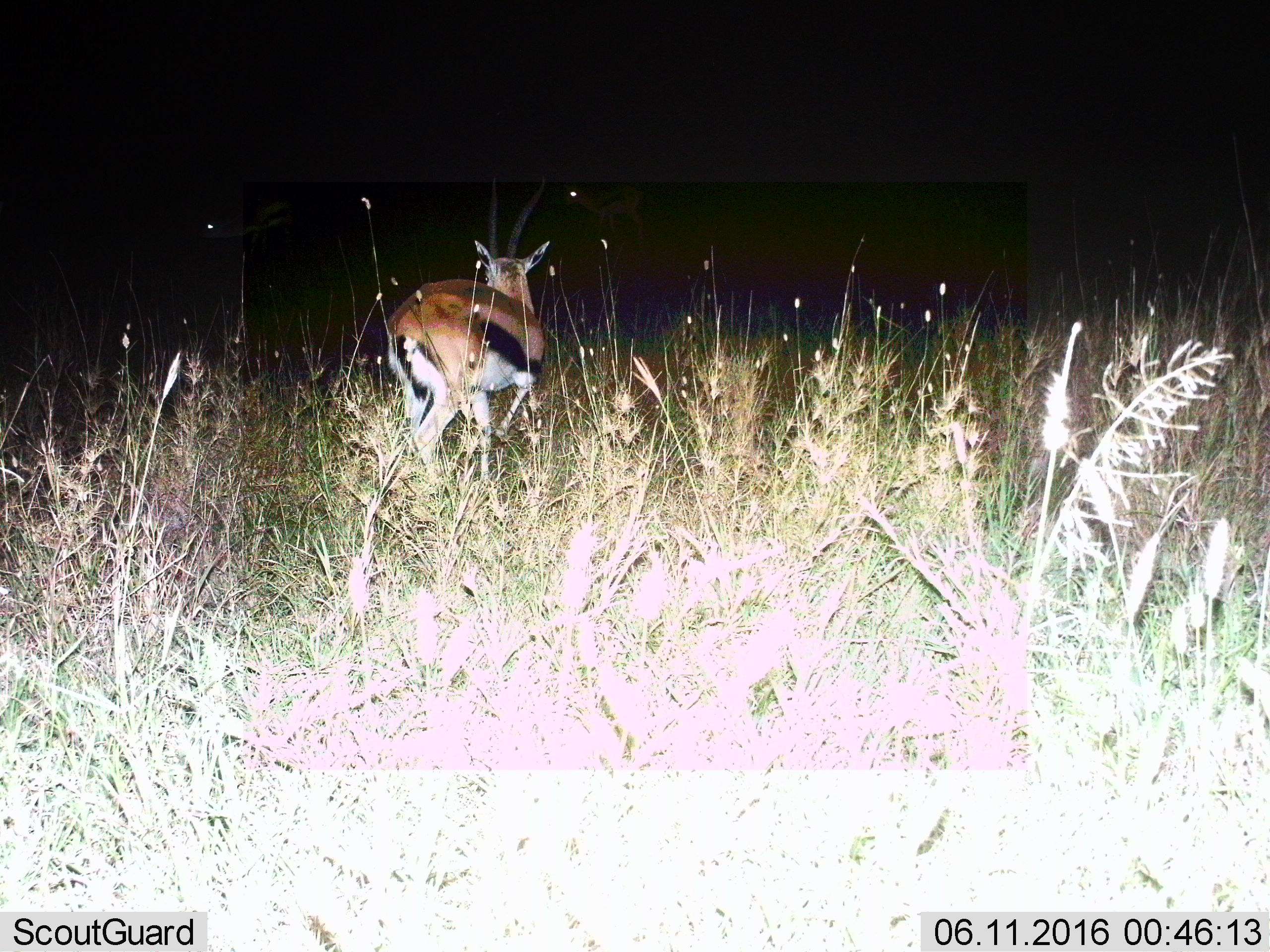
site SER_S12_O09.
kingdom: Animalia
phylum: Chordata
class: Mammalia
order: Artiodactyla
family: Bovidae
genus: Eudorcas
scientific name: Eudorcas thomsonii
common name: thomson's gazelle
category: gazellethomsons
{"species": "gazellethomsons (thomson's gazelle) (Eudorcas thomsonii)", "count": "1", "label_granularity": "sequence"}